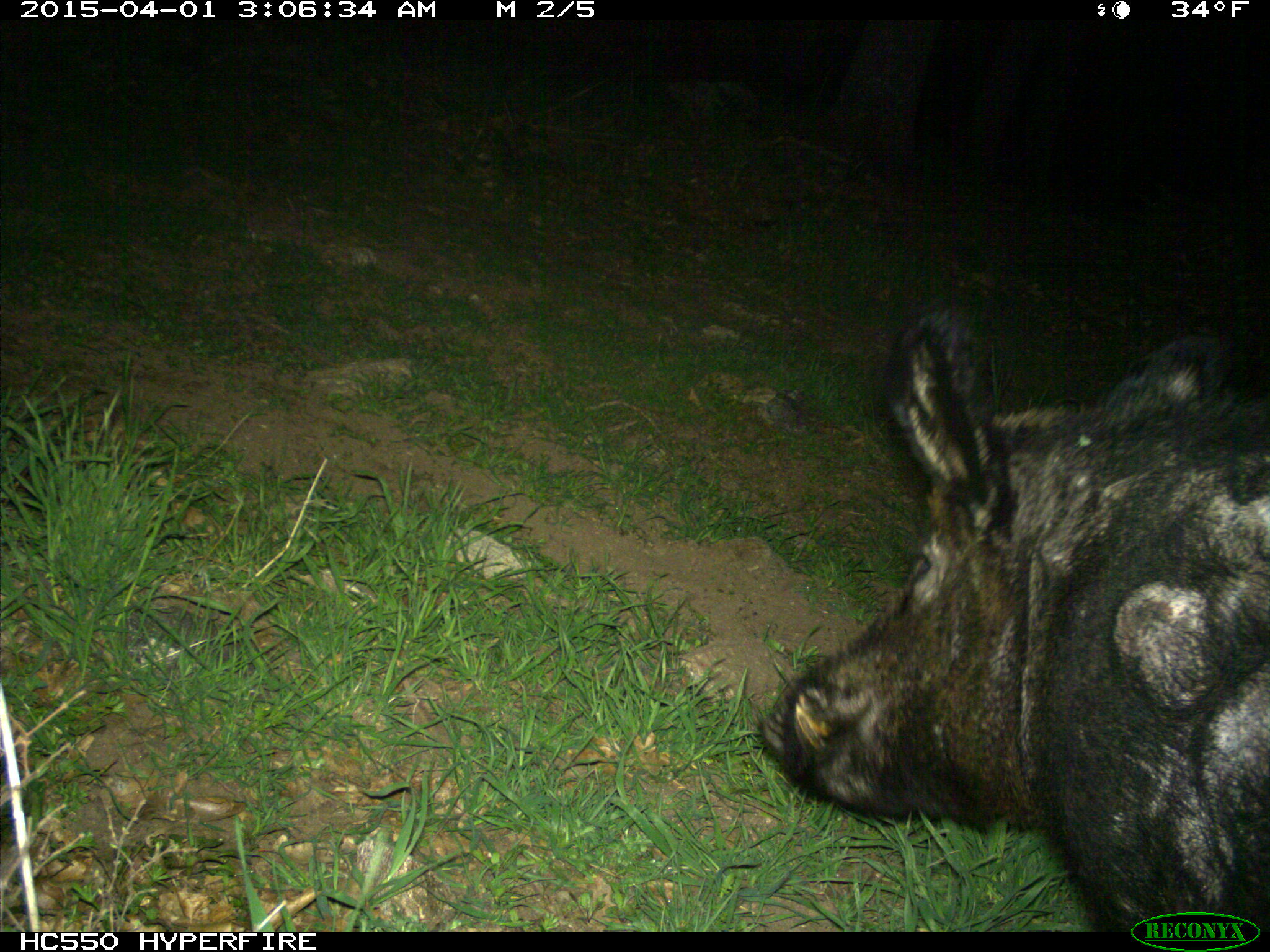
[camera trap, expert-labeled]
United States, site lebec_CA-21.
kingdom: Animalia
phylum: Chordata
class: Mammalia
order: Artiodactyla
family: Suidae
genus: Sus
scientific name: Sus scrofa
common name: wild boar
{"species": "Sus scrofa (wild boar)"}